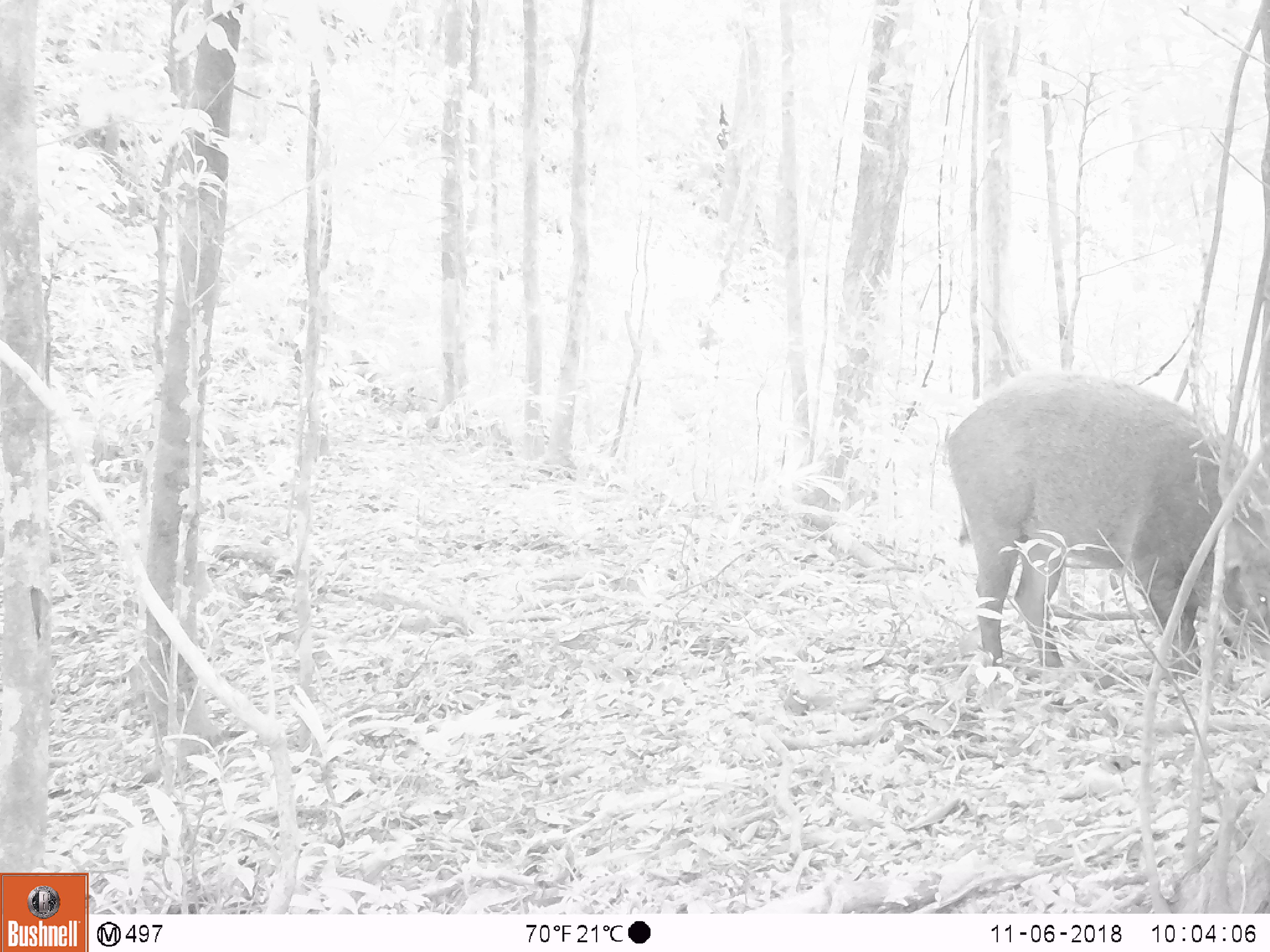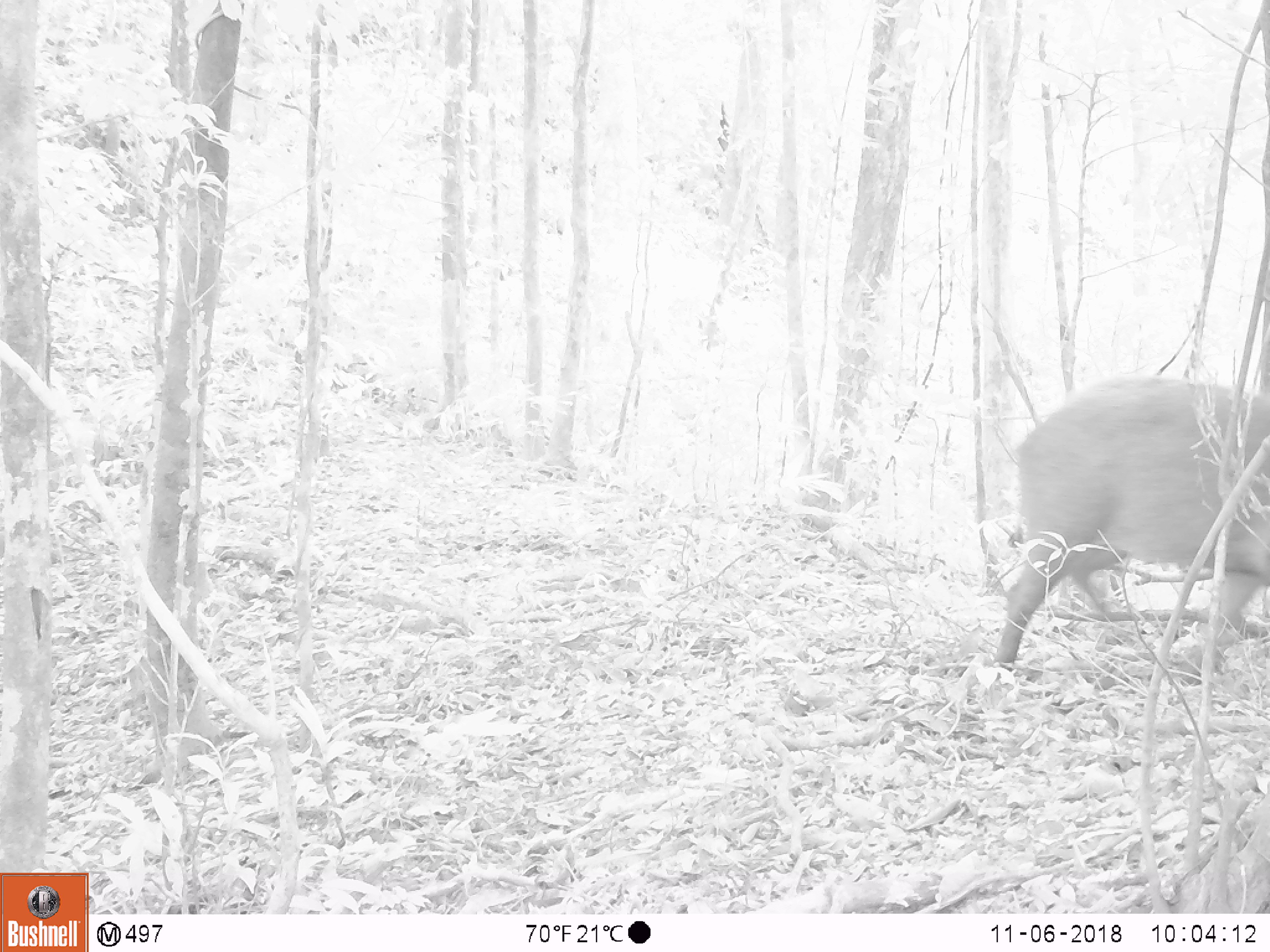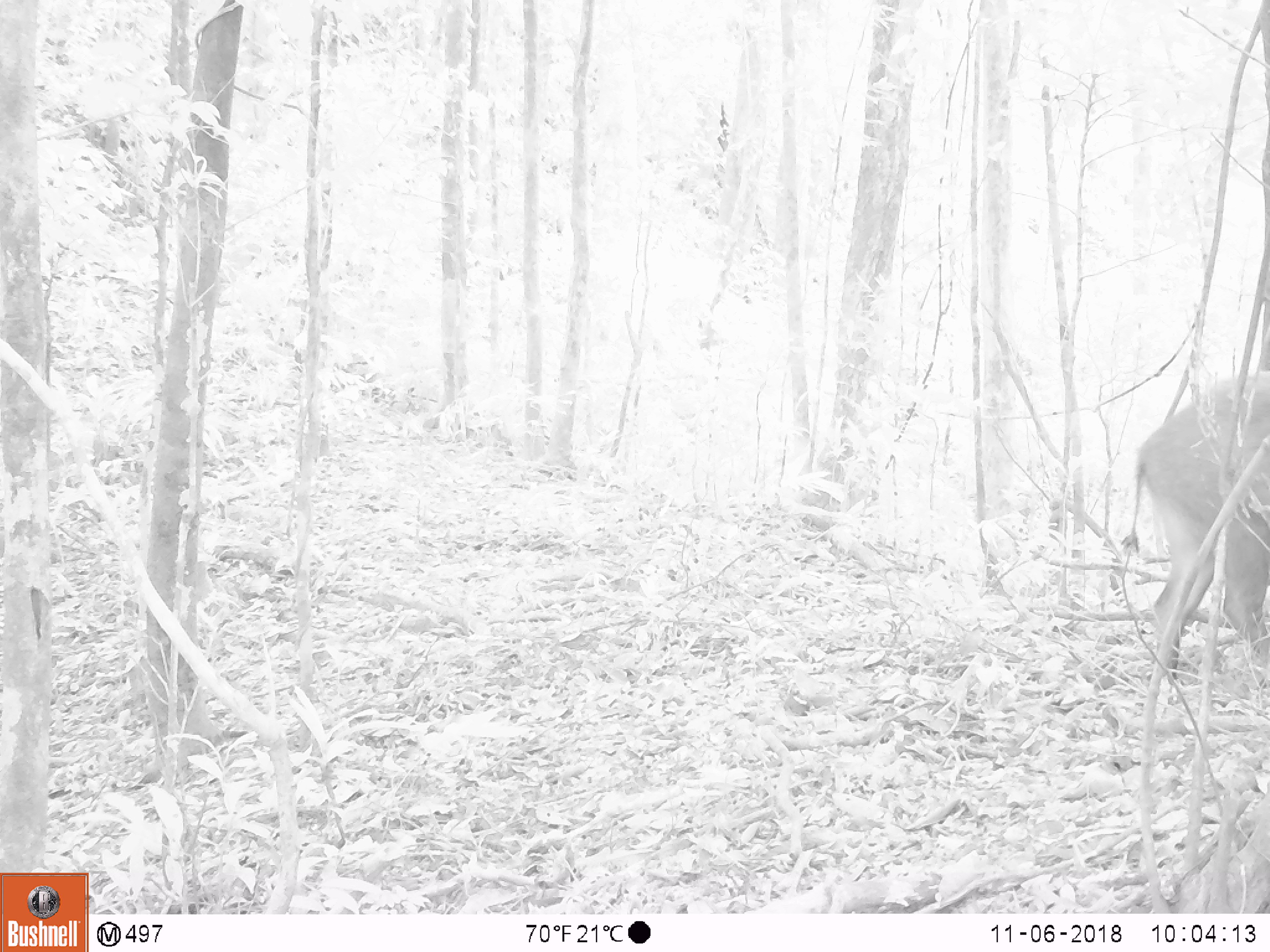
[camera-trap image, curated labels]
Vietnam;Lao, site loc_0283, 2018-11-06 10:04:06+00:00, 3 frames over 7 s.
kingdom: Animalia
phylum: Chordata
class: Mammalia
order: Artiodactyla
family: Suidae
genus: Sus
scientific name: Sus scrofa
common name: eurasian wild pig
Eurasian wild pig (Sus scrofa). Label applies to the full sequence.